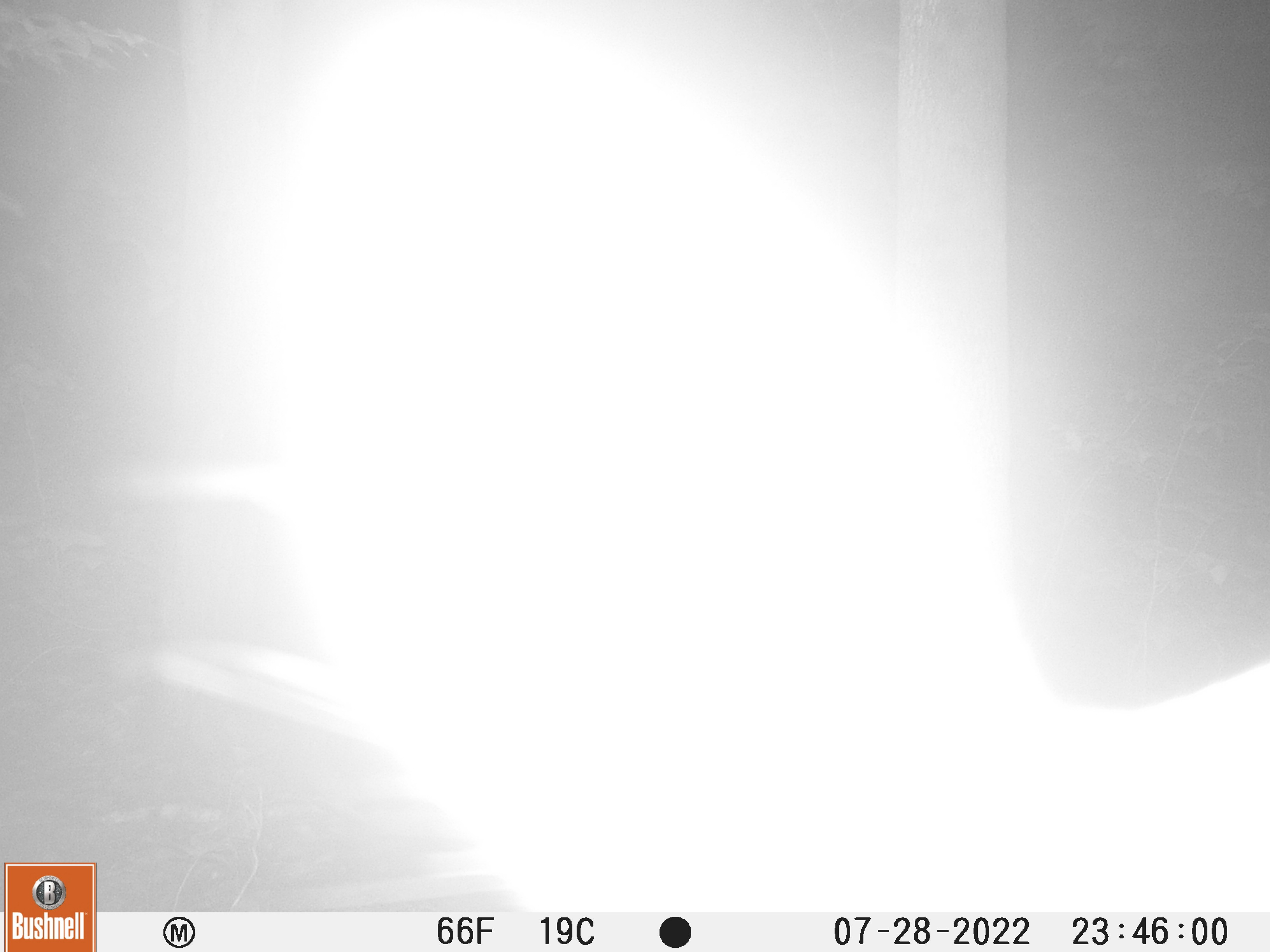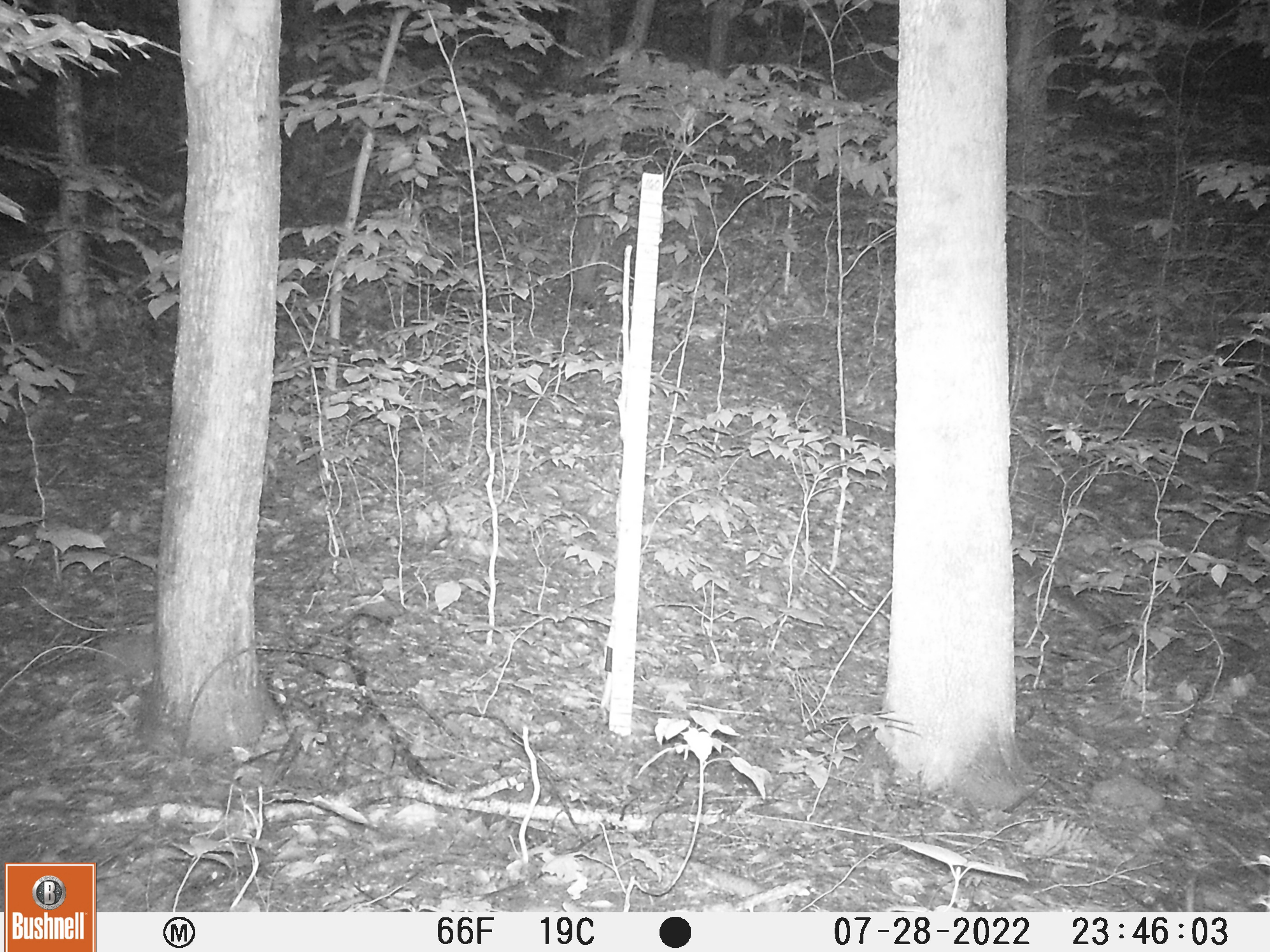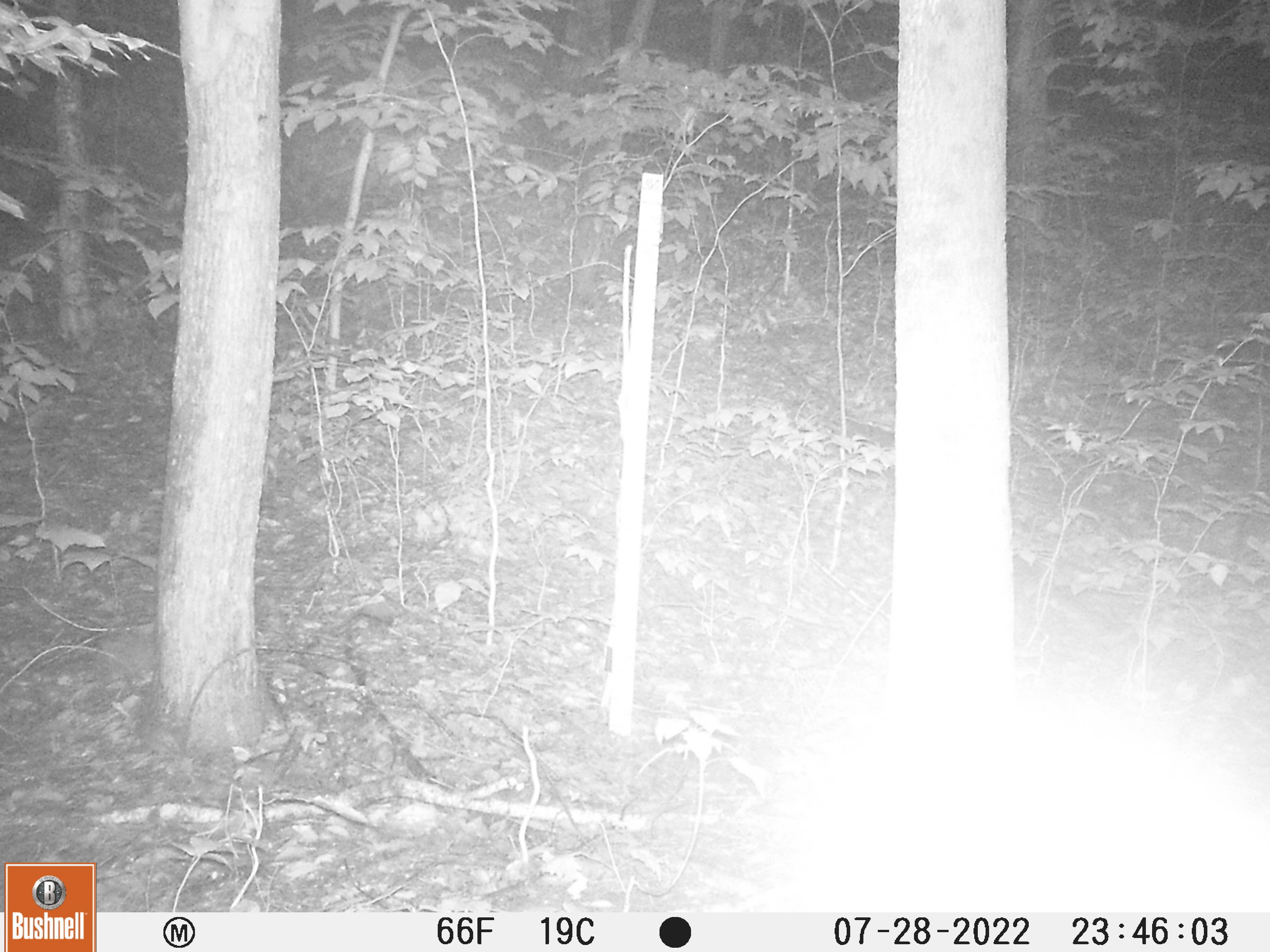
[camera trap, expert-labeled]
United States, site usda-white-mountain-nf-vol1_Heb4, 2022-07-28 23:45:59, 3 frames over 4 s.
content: unidentified animal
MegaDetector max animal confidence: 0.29